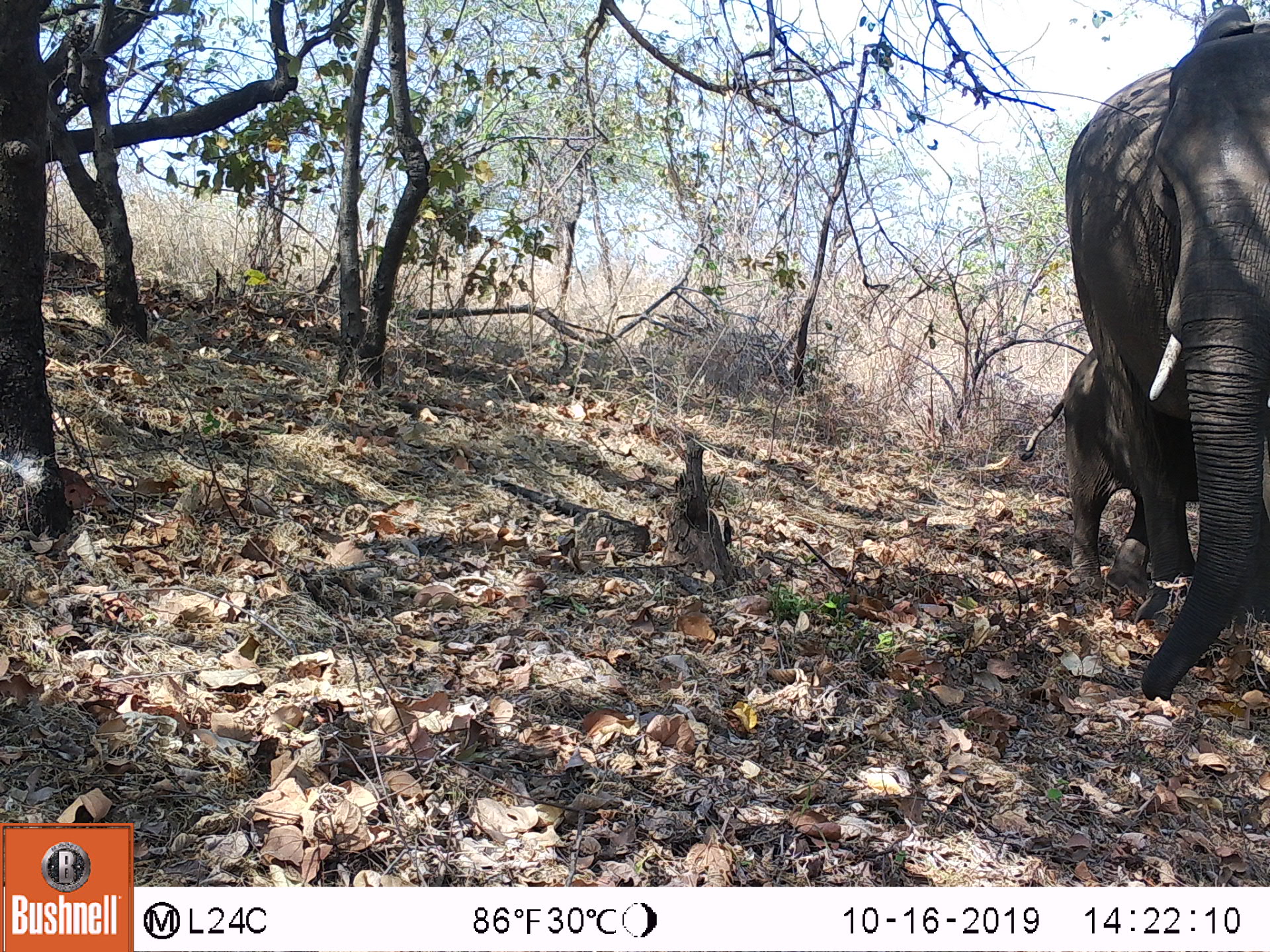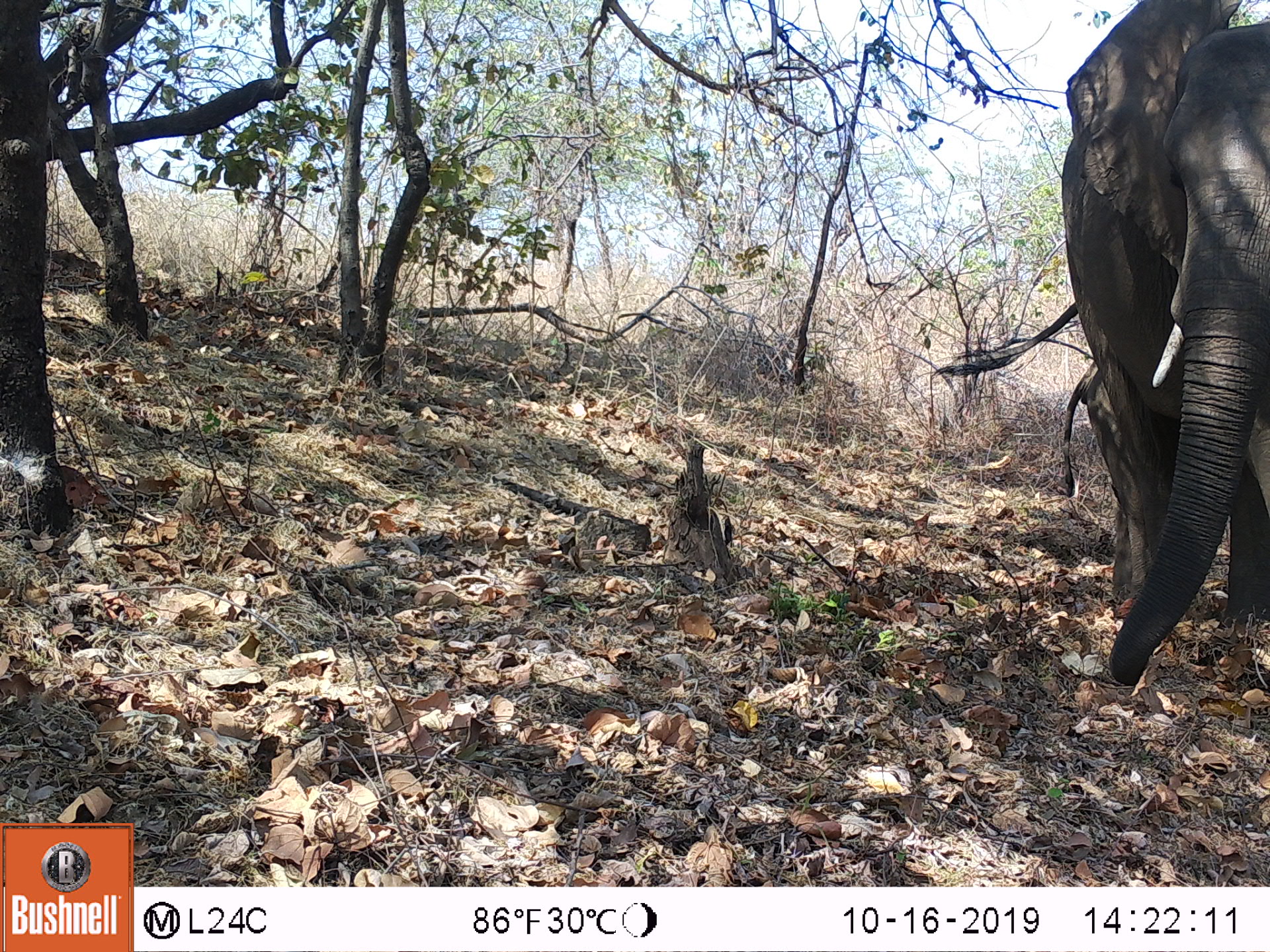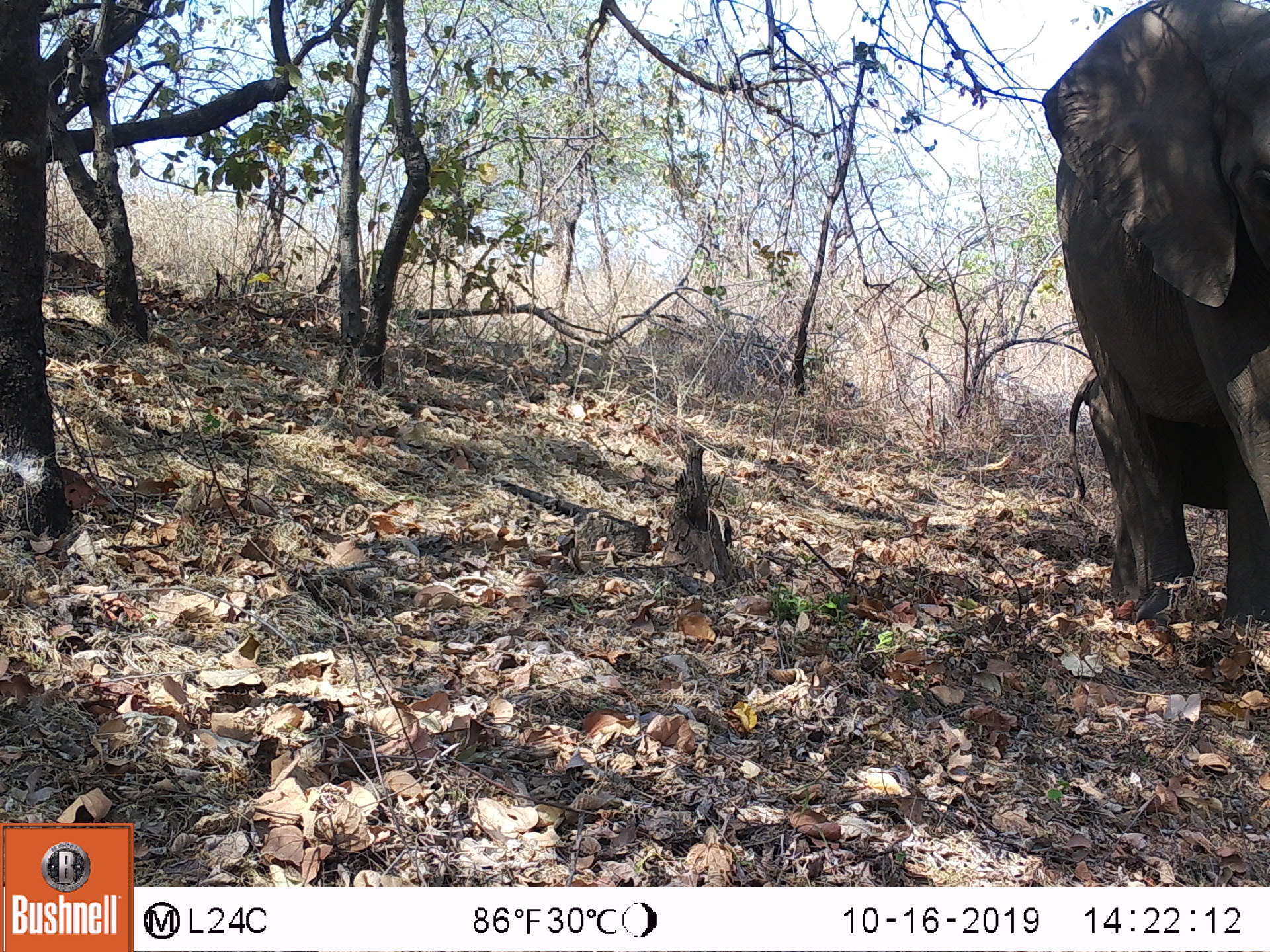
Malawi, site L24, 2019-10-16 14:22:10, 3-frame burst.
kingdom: Animalia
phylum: Chordata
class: Mammalia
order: Proboscidea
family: Elephantidae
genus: Loxodonta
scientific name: Loxodonta africana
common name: african savanna elephant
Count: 1.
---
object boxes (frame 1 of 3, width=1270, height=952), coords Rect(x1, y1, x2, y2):
african savanna elephant: Rect(1066, 13, 1266, 705)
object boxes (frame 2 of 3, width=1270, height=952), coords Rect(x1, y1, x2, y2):
african savanna elephant: Rect(1061, 0, 1270, 693)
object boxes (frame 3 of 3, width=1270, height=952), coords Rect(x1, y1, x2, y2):
african savanna elephant: Rect(1040, 1, 1266, 634)